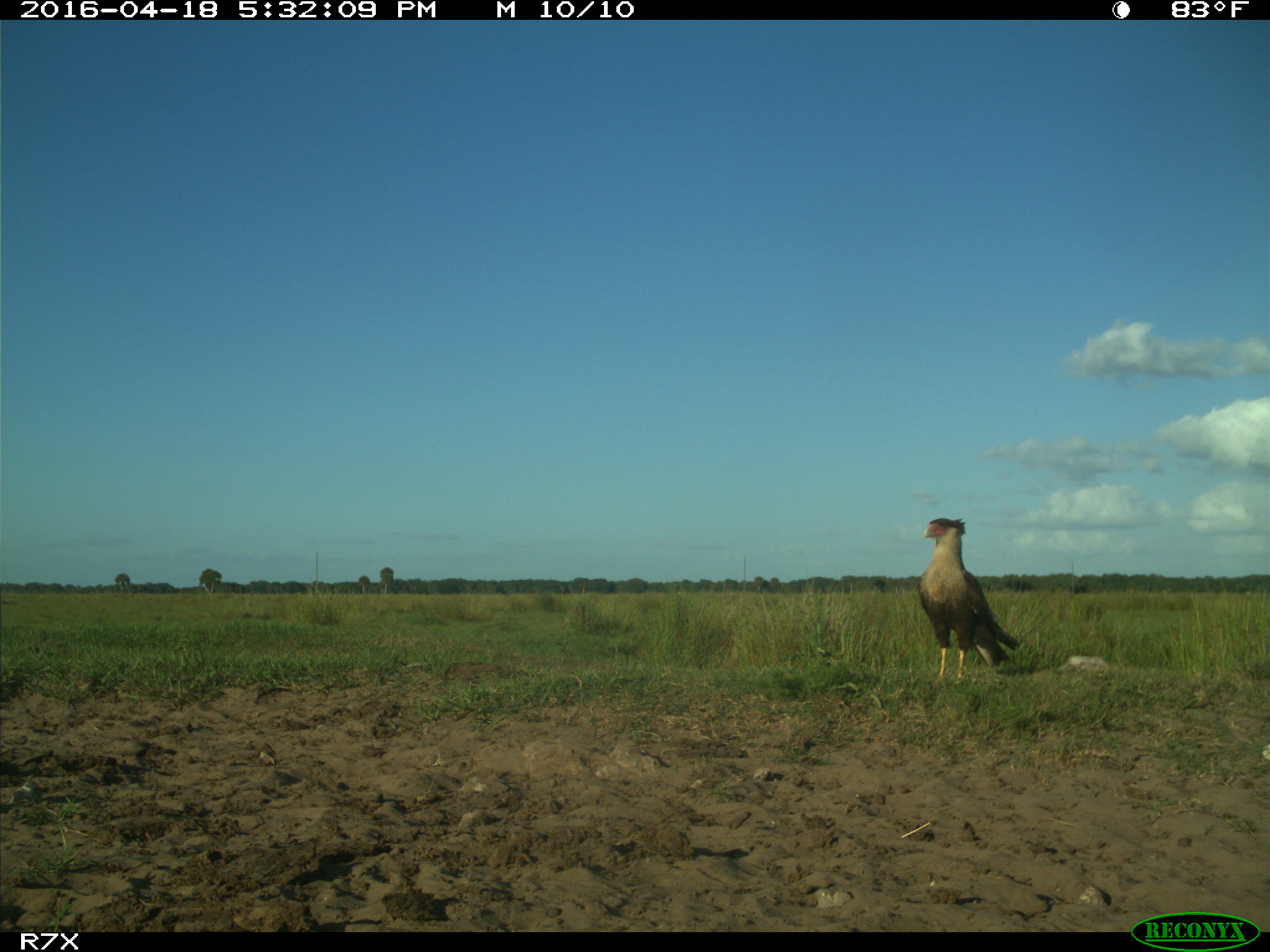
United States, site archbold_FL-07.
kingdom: Animalia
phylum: Chordata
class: Aves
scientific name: Aves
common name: birds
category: unidentified bird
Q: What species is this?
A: Unidentified bird (birds) (Aves).